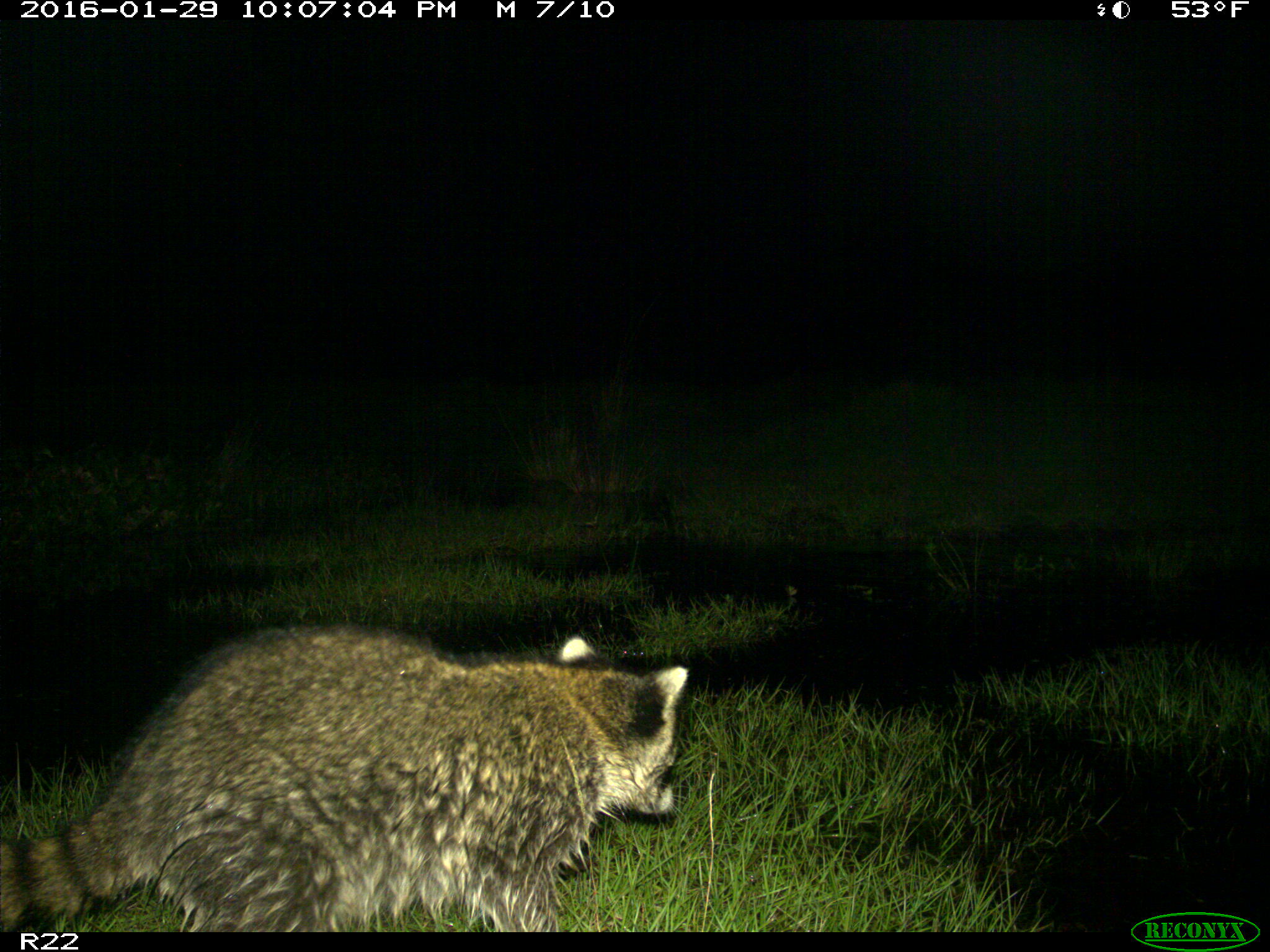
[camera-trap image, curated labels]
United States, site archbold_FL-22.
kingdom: Animalia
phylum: Chordata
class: Mammalia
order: Carnivora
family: Procyonidae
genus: Procyon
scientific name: Procyon lotor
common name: common raccoon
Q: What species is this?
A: Procyon lotor (common raccoon).